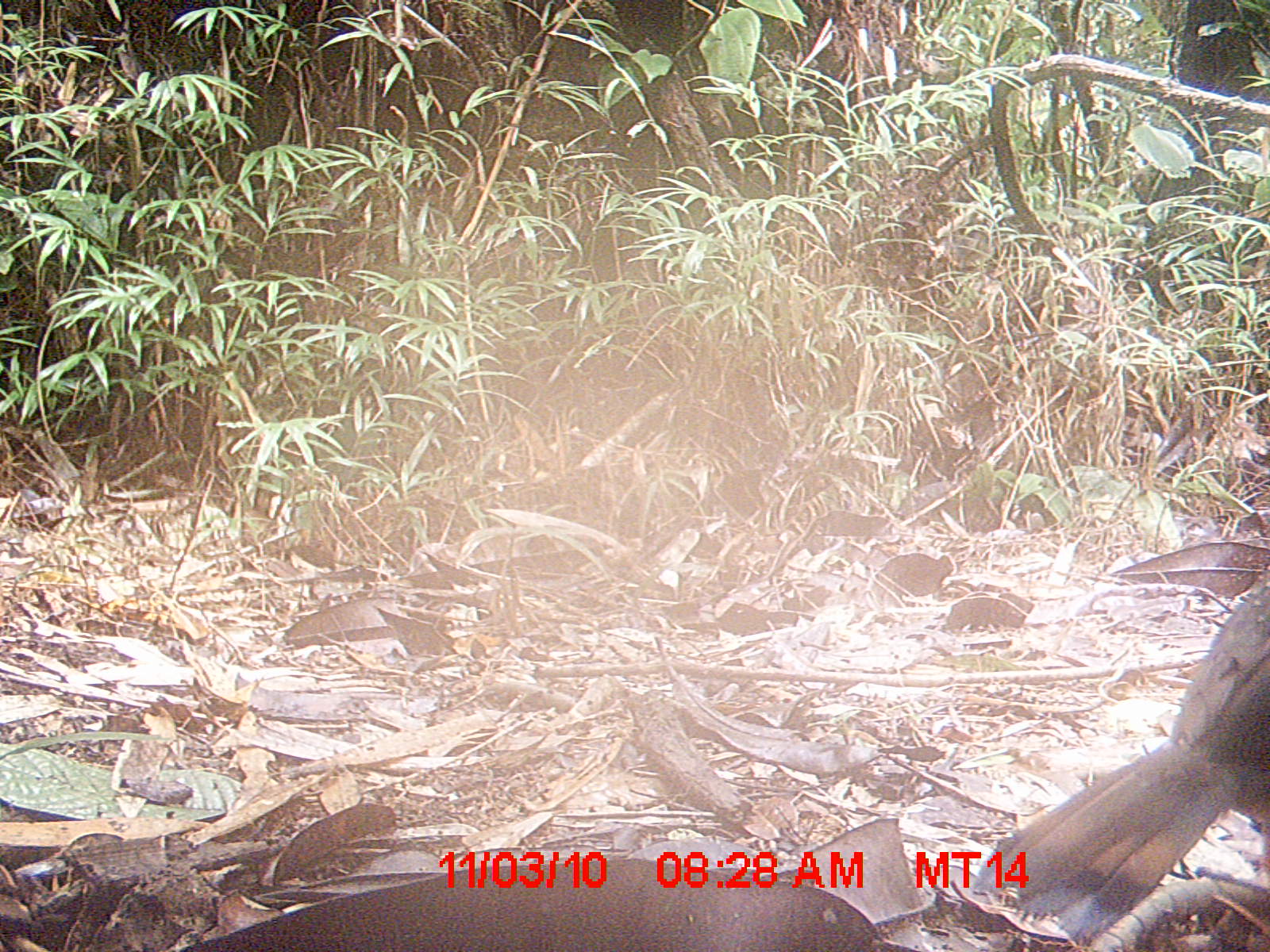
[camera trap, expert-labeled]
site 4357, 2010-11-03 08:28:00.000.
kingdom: Animalia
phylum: Chordata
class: Aves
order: Coraciiformes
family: Brachypteraciidae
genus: Brachypteracias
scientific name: Brachypteracias squamiger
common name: scaly ground-roller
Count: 1.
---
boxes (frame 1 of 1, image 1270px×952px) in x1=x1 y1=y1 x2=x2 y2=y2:
brachypteracias squamiger: x1=966 y1=573 x2=1265 y2=947